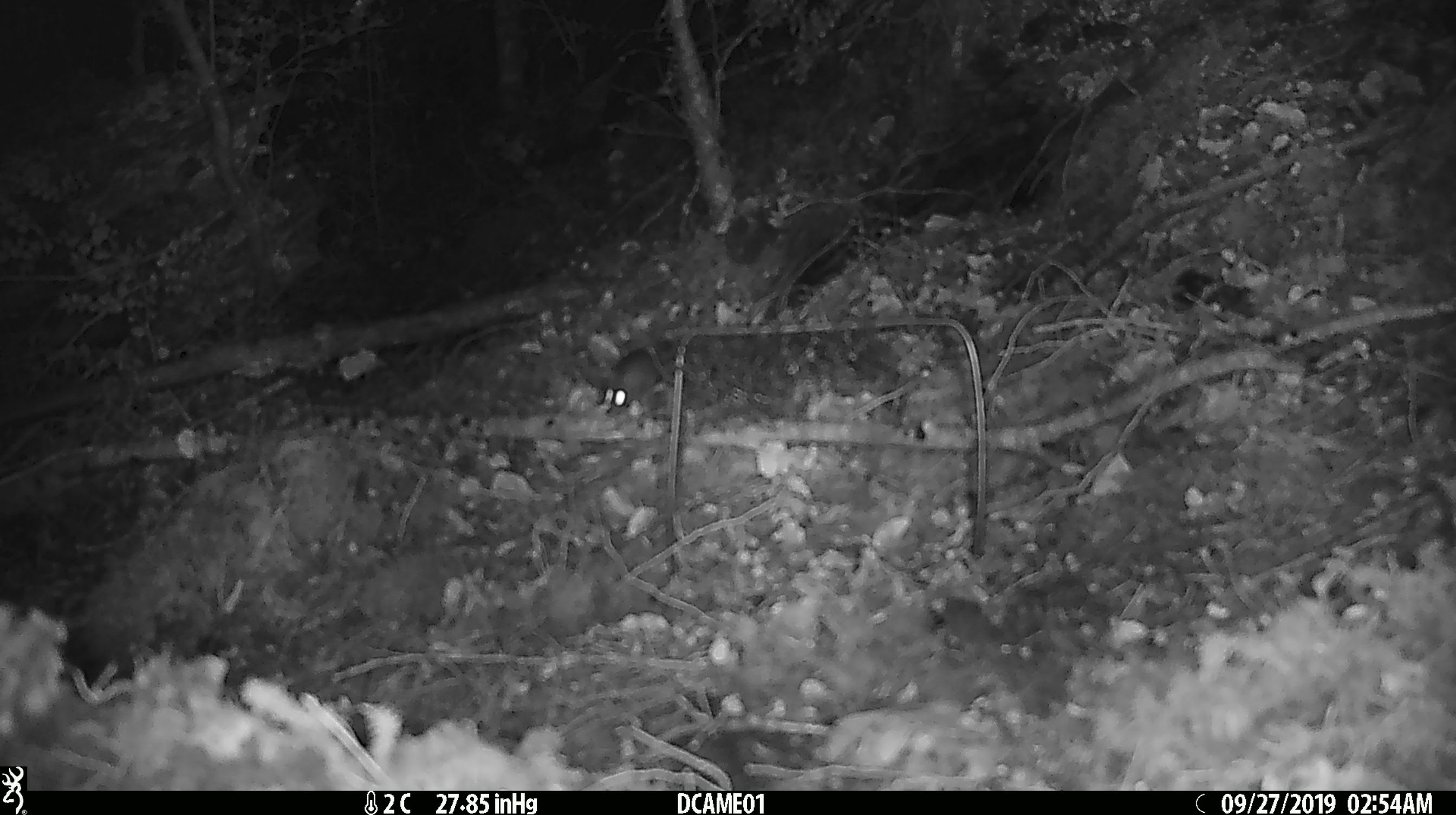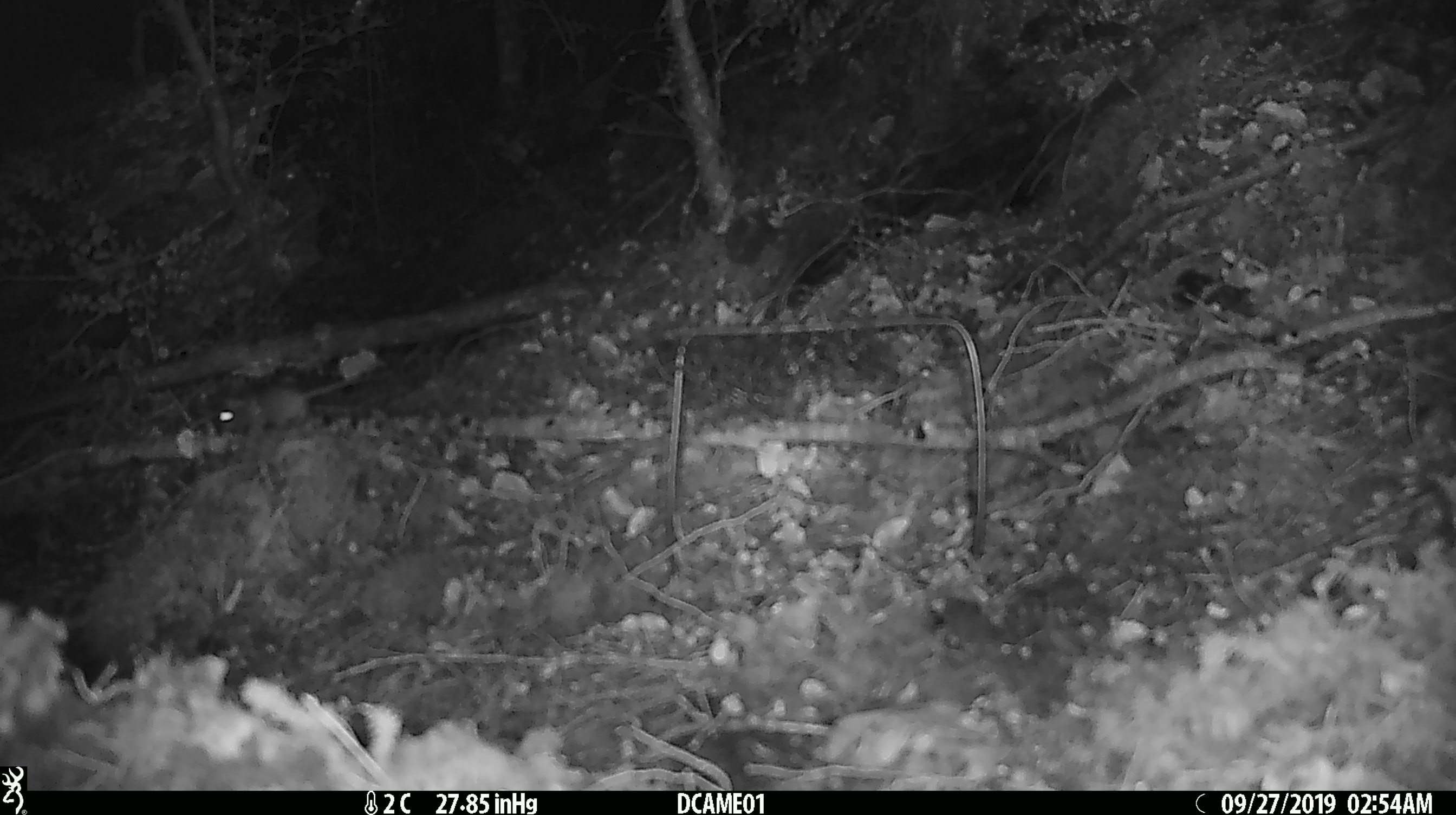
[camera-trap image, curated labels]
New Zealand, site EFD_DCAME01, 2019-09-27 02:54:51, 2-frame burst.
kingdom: Animalia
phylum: Chordata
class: Mammalia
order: Rodentia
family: Muridae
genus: Mus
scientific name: Mus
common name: mouse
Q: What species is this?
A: Mouse (Mus).